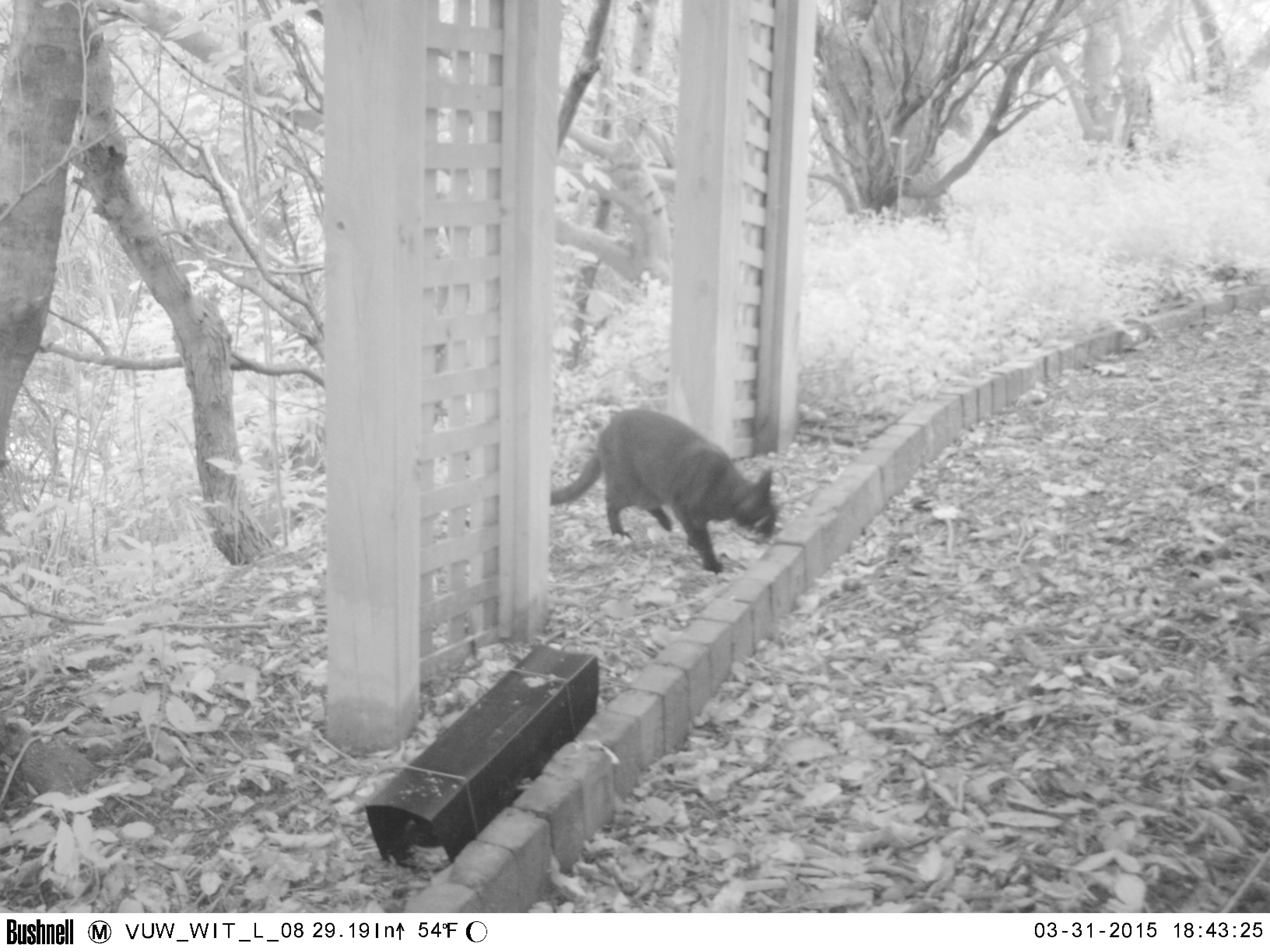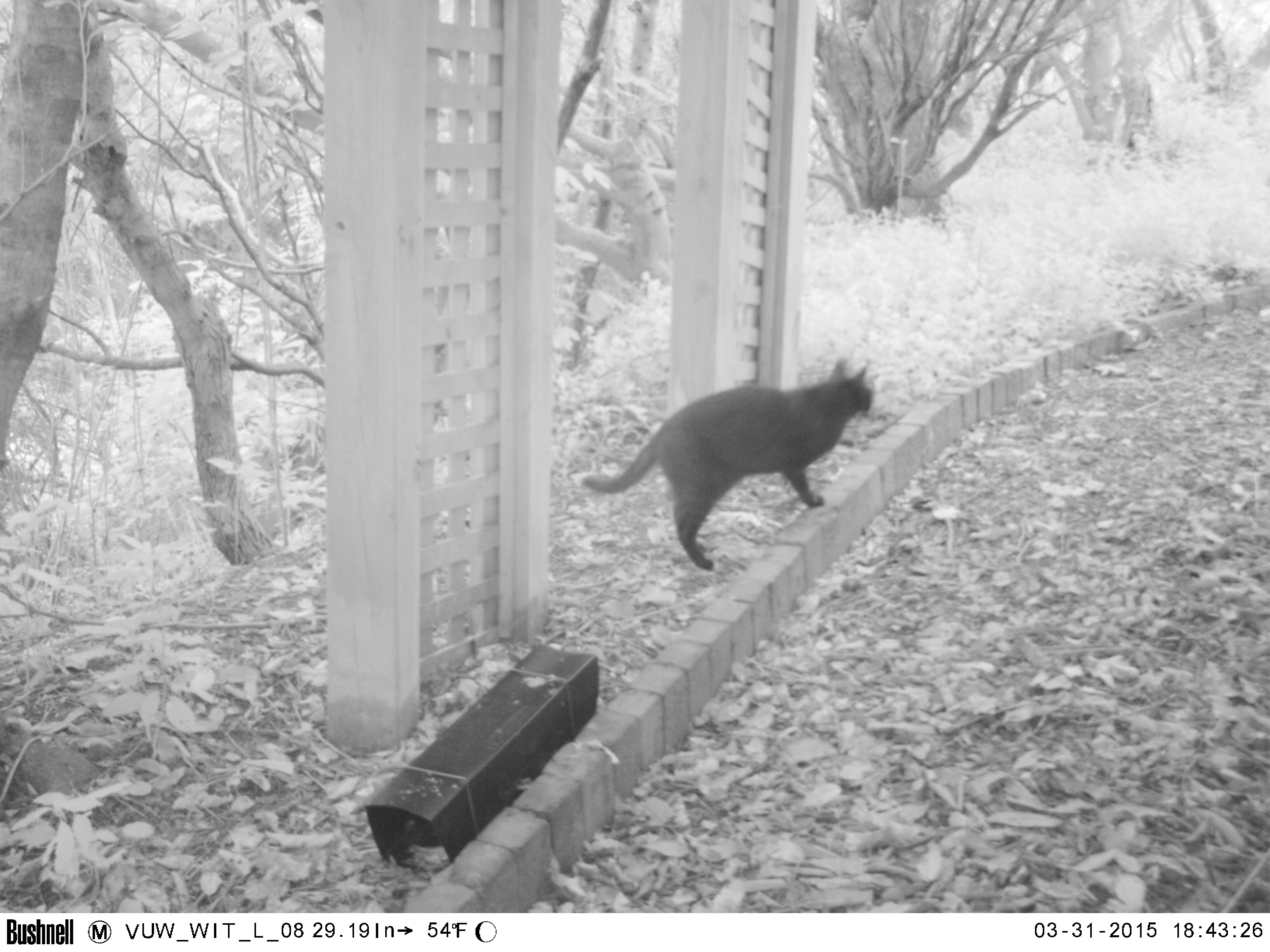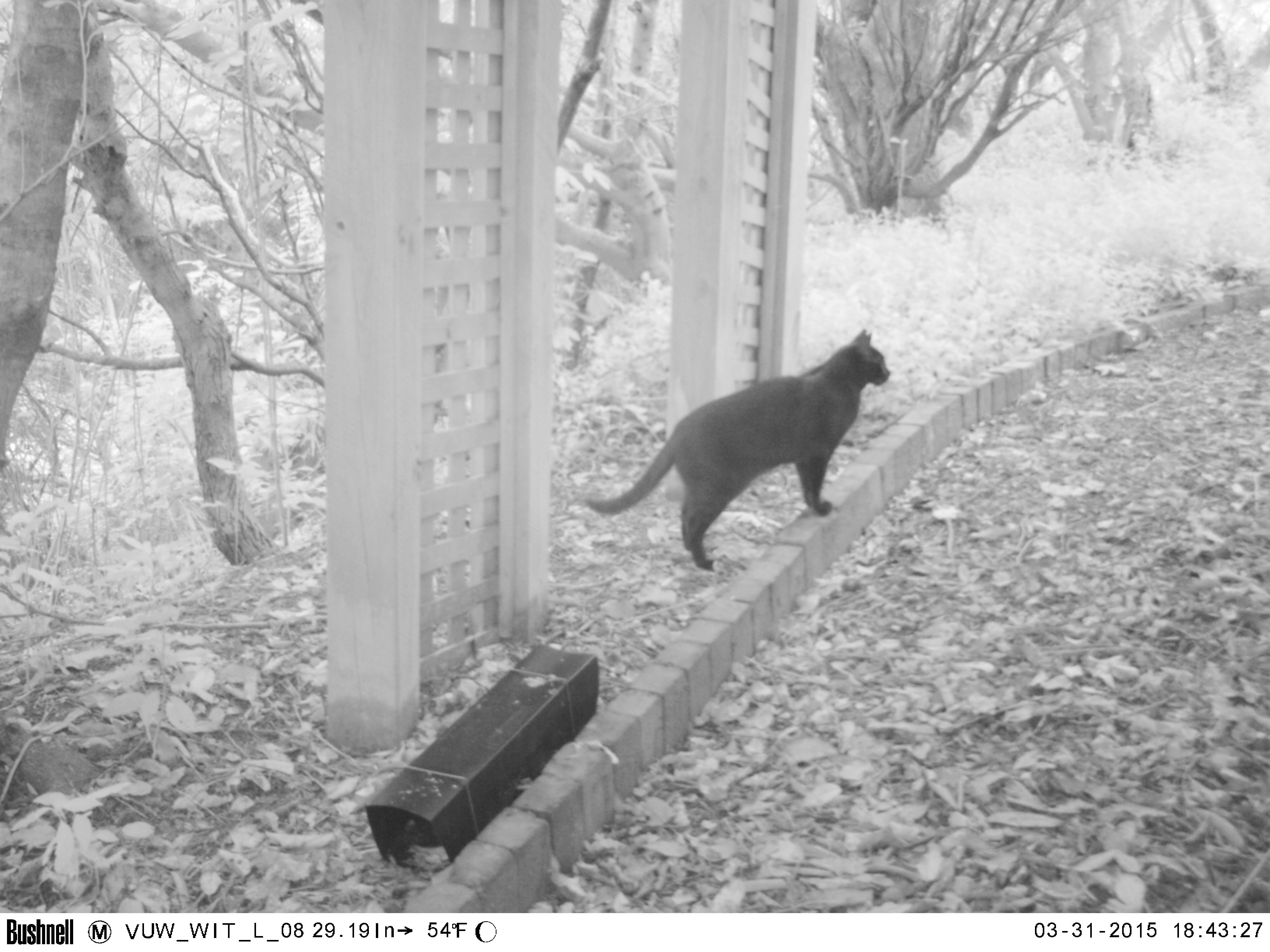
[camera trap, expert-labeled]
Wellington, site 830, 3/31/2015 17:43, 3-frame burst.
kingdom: Animalia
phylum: Chordata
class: Mammalia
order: Carnivora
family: Felidae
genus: Felis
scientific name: Felis catus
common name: cat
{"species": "cat (Felis catus)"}